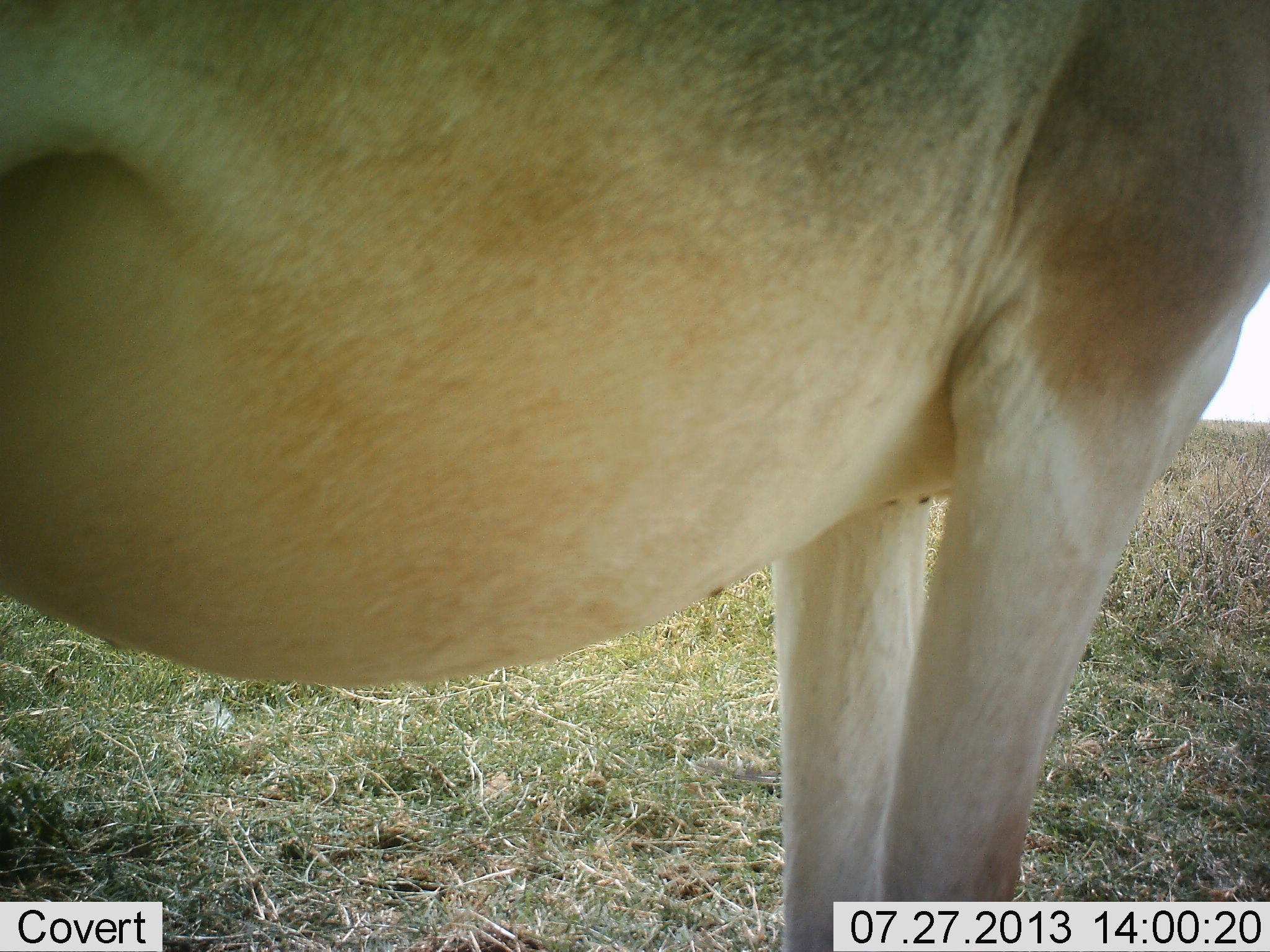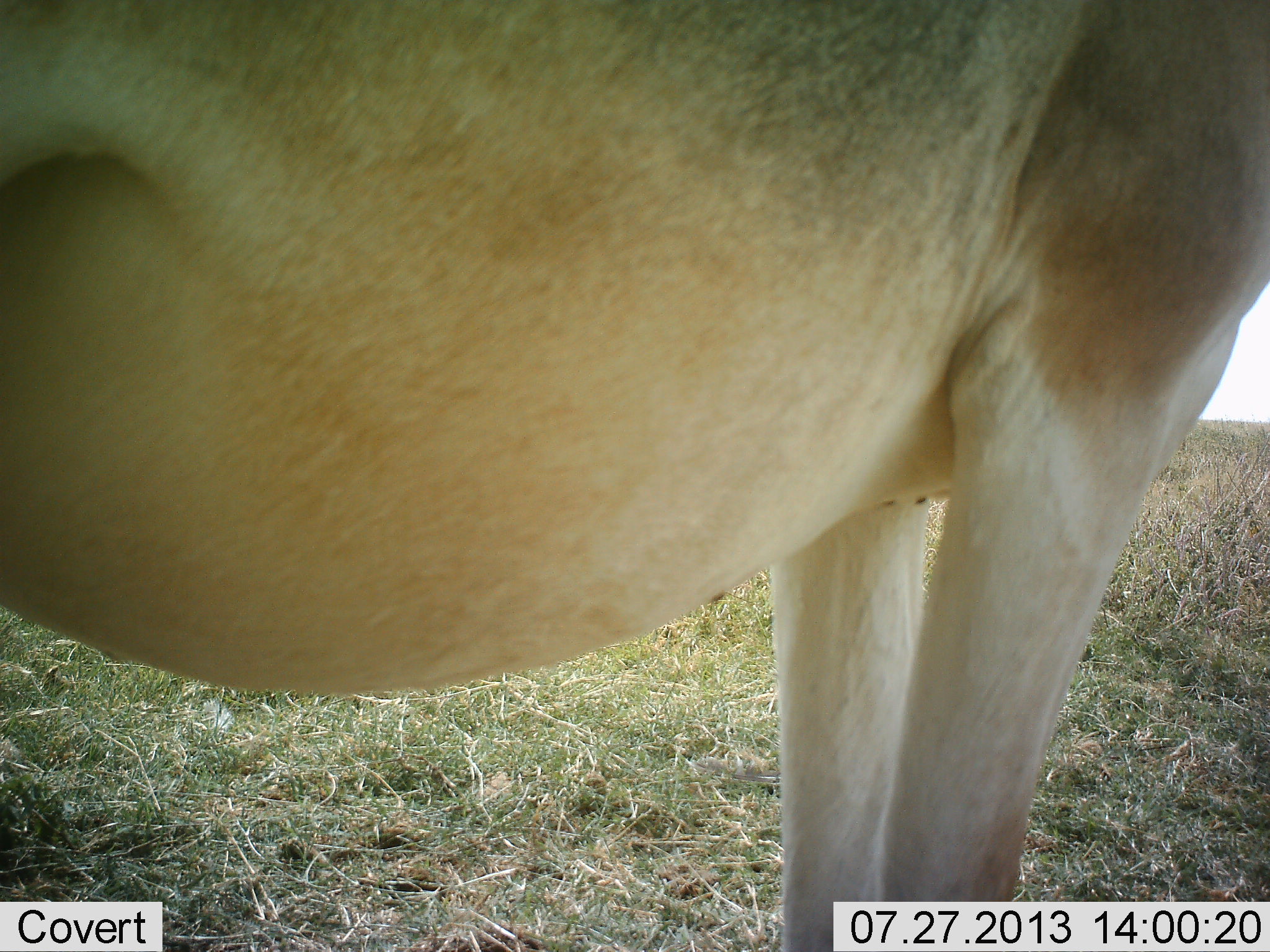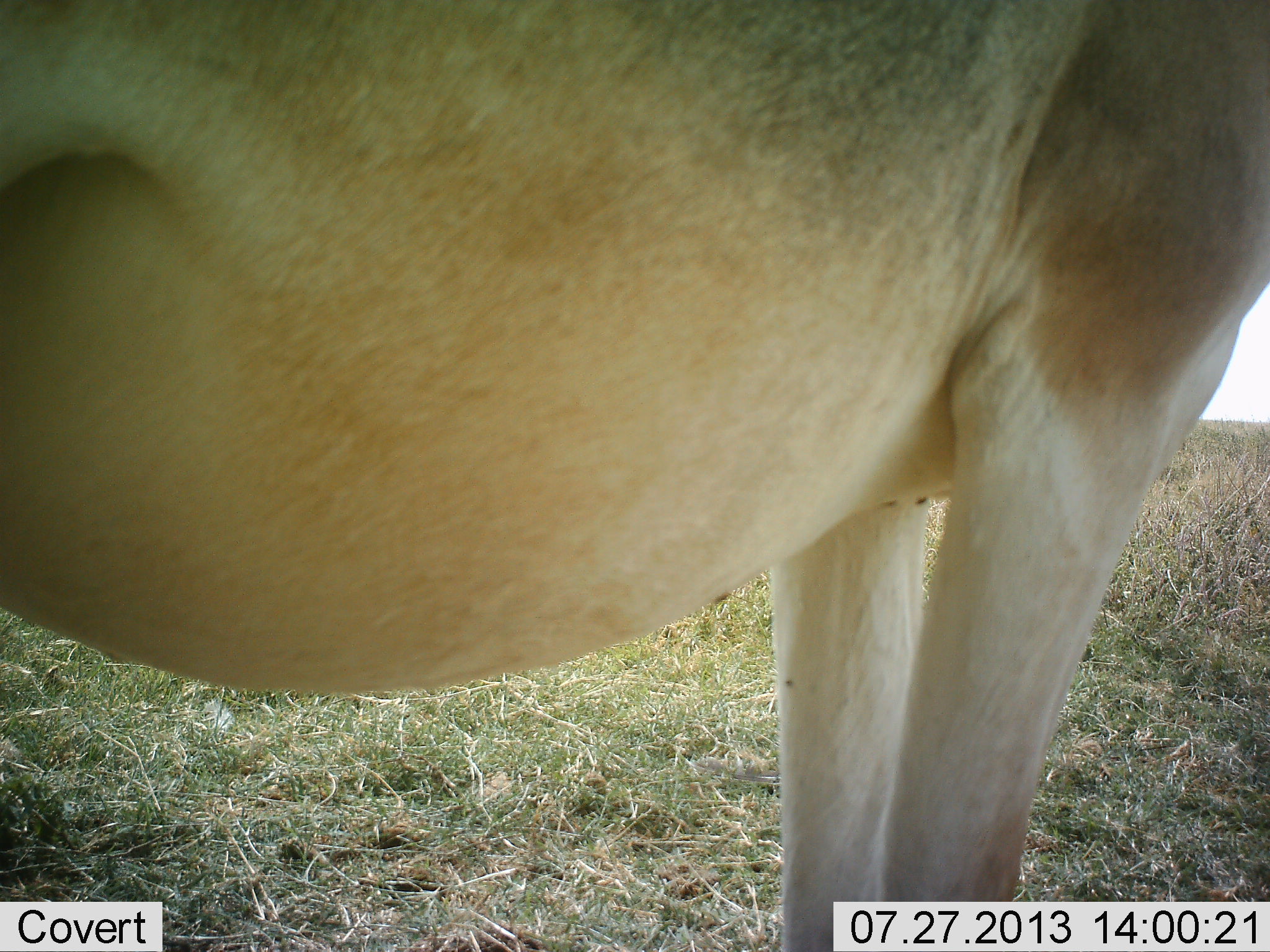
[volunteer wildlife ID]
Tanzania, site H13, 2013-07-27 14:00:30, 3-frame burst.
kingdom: Animalia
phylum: Chordata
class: Mammalia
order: Artiodactyla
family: Bovidae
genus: Alcelaphus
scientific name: Alcelaphus buselaphus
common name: hartebeest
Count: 1.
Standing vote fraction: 100%.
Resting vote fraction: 0%.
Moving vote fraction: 0%.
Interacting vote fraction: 0%.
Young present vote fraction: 0%.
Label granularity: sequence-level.